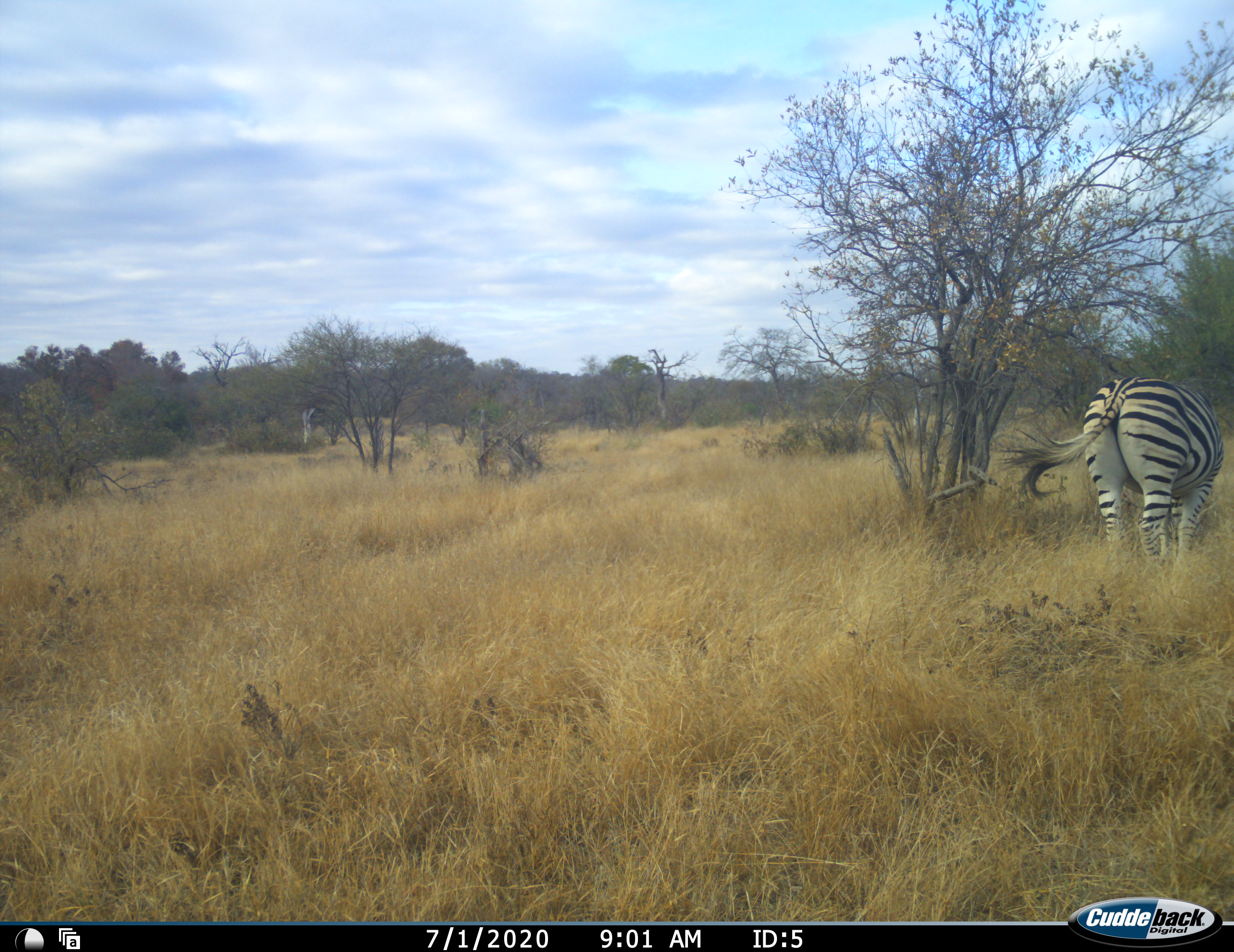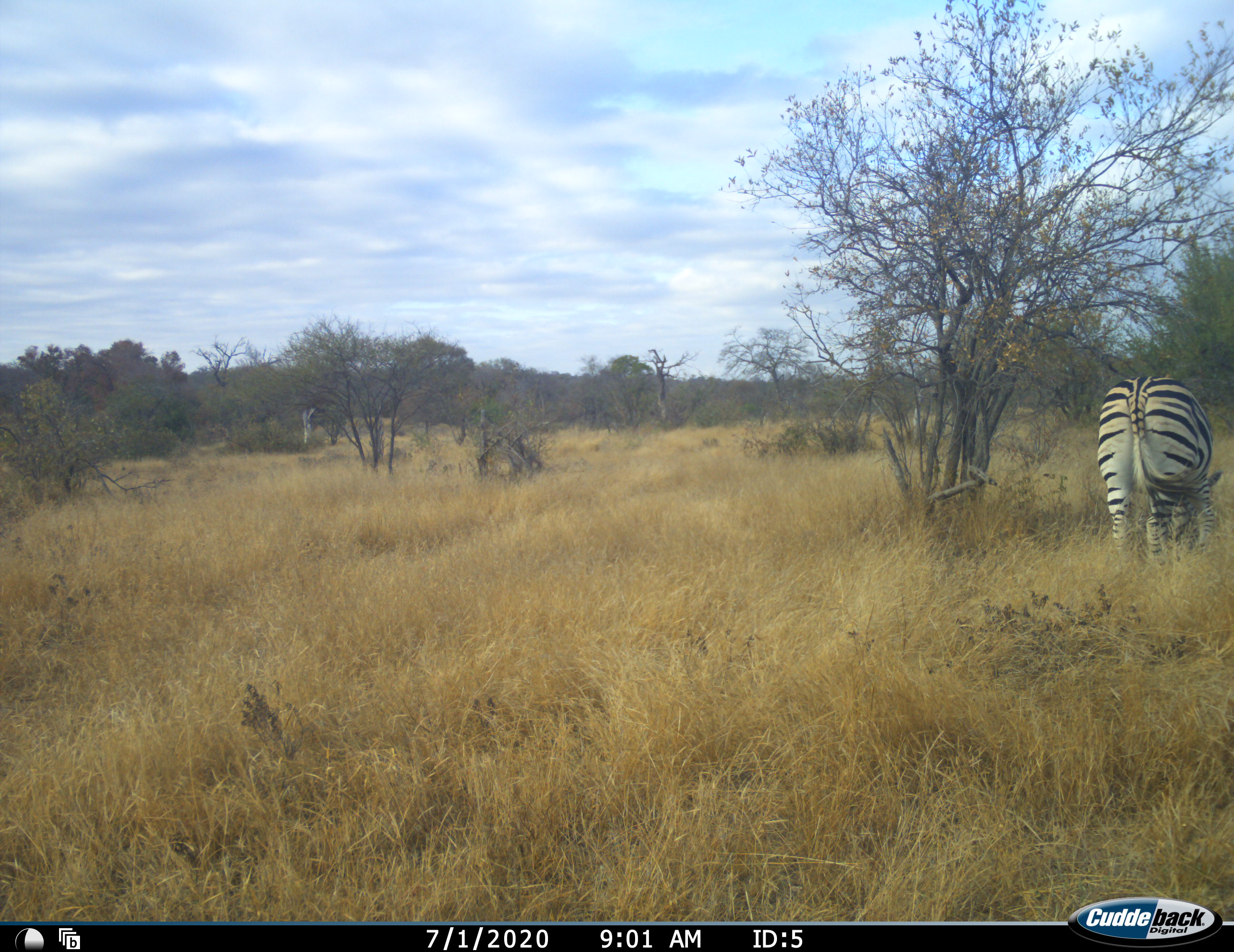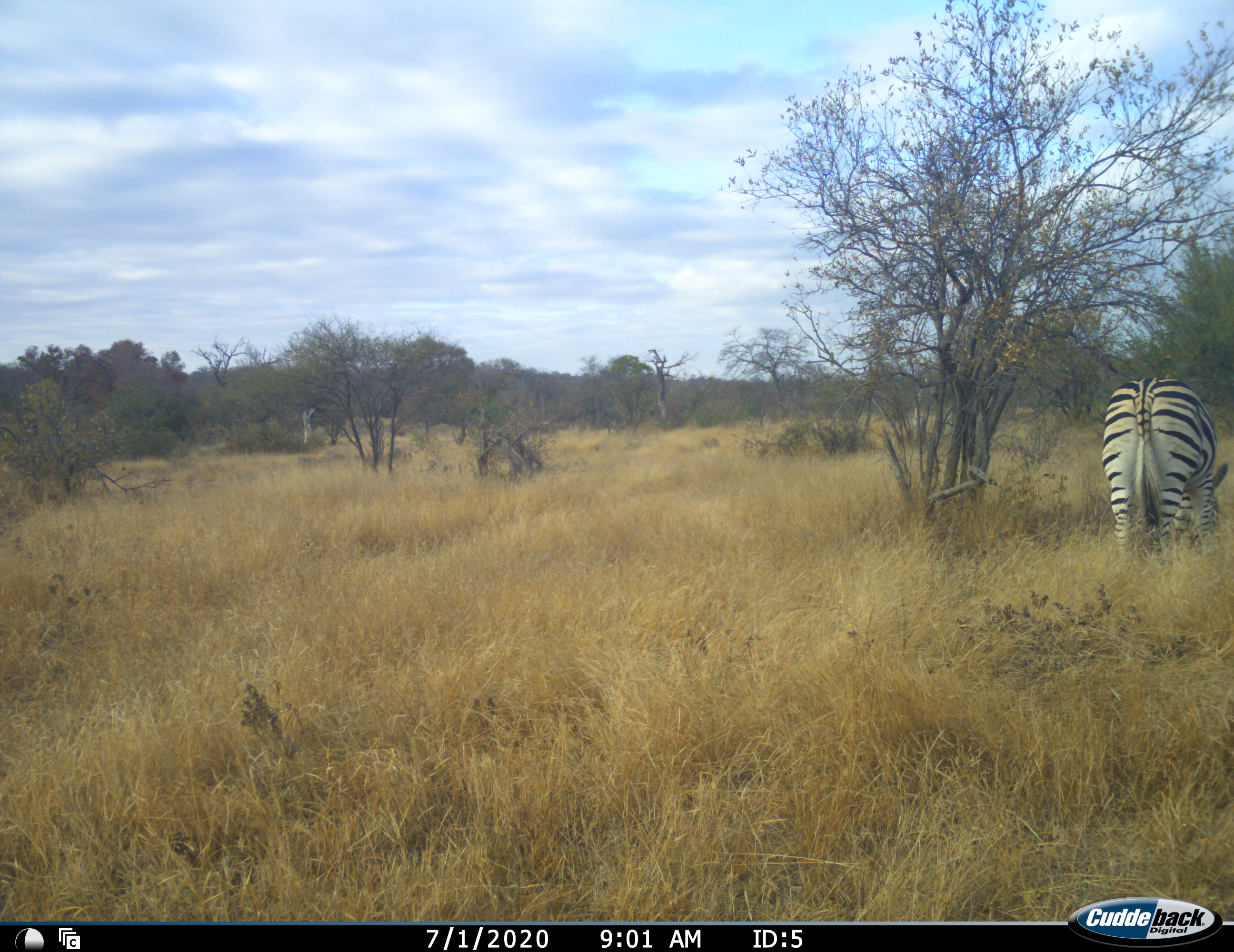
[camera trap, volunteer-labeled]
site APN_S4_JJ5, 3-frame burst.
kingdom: Animalia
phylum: Chordata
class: Mammalia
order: Perissodactyla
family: Equidae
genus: Equus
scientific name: Equus quagga burchellii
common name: burchell's zebra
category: zebraburchells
Zebraburchells (burchell's zebra) (Equus quagga burchellii), count 1. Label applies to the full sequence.